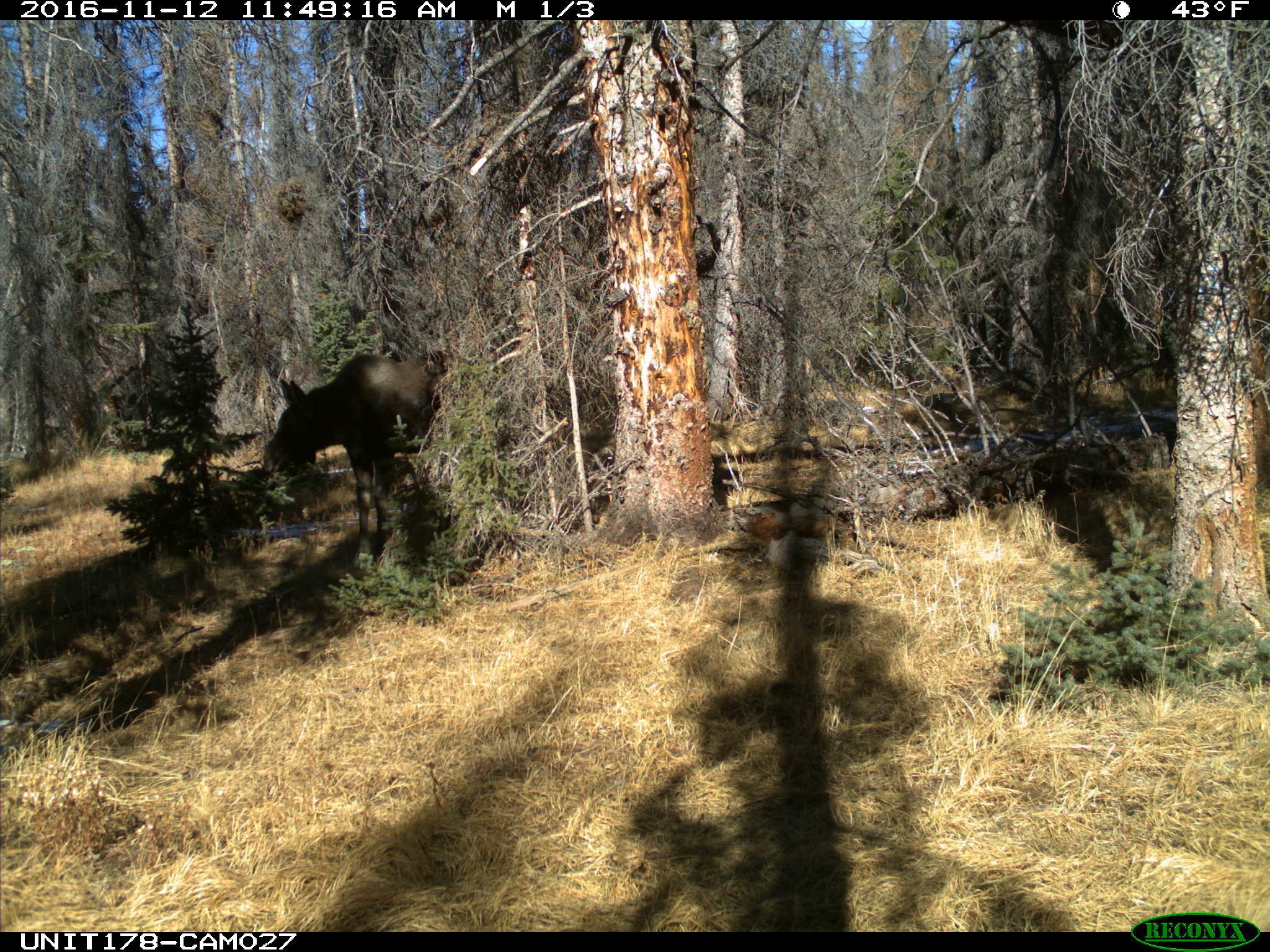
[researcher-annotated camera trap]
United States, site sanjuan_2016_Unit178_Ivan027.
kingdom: Animalia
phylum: Chordata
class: Mammalia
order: Artiodactyla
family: Cervidae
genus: Alces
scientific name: Alces alces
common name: moose